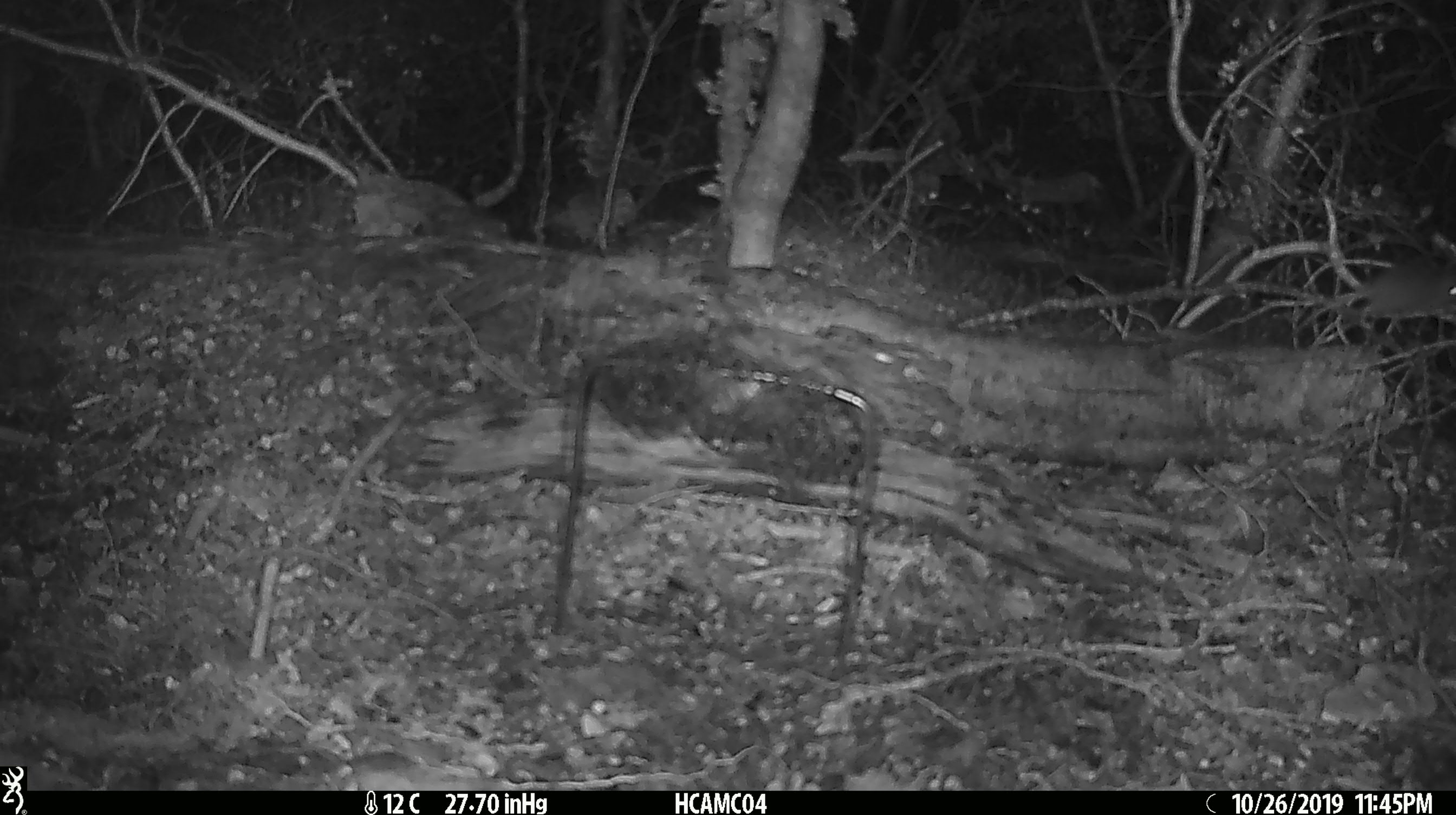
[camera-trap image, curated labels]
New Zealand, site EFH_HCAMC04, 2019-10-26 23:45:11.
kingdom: Animalia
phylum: Chordata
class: Mammalia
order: Rodentia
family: Muridae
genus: Mus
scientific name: Mus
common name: mouse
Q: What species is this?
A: Mouse (Mus).